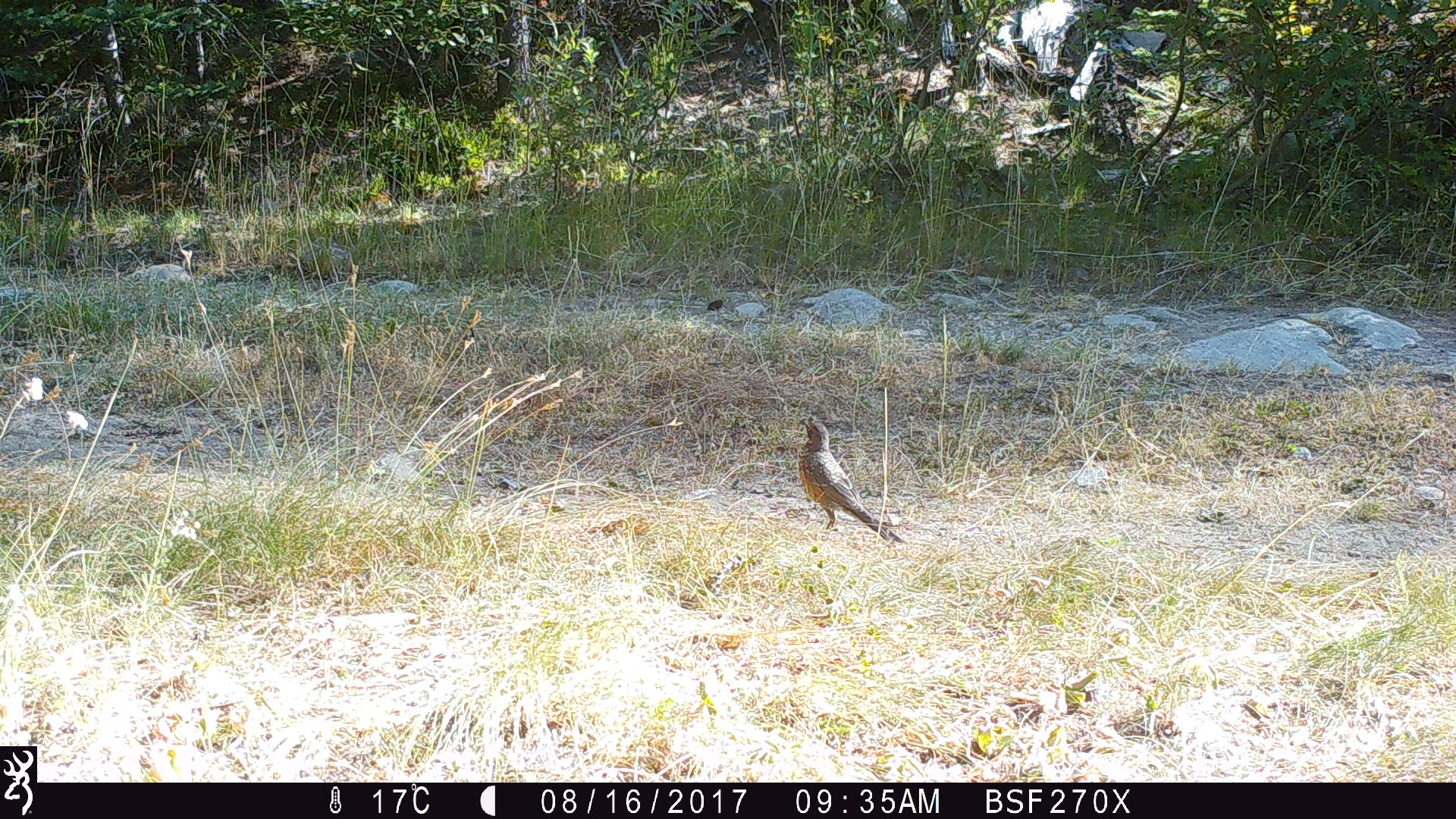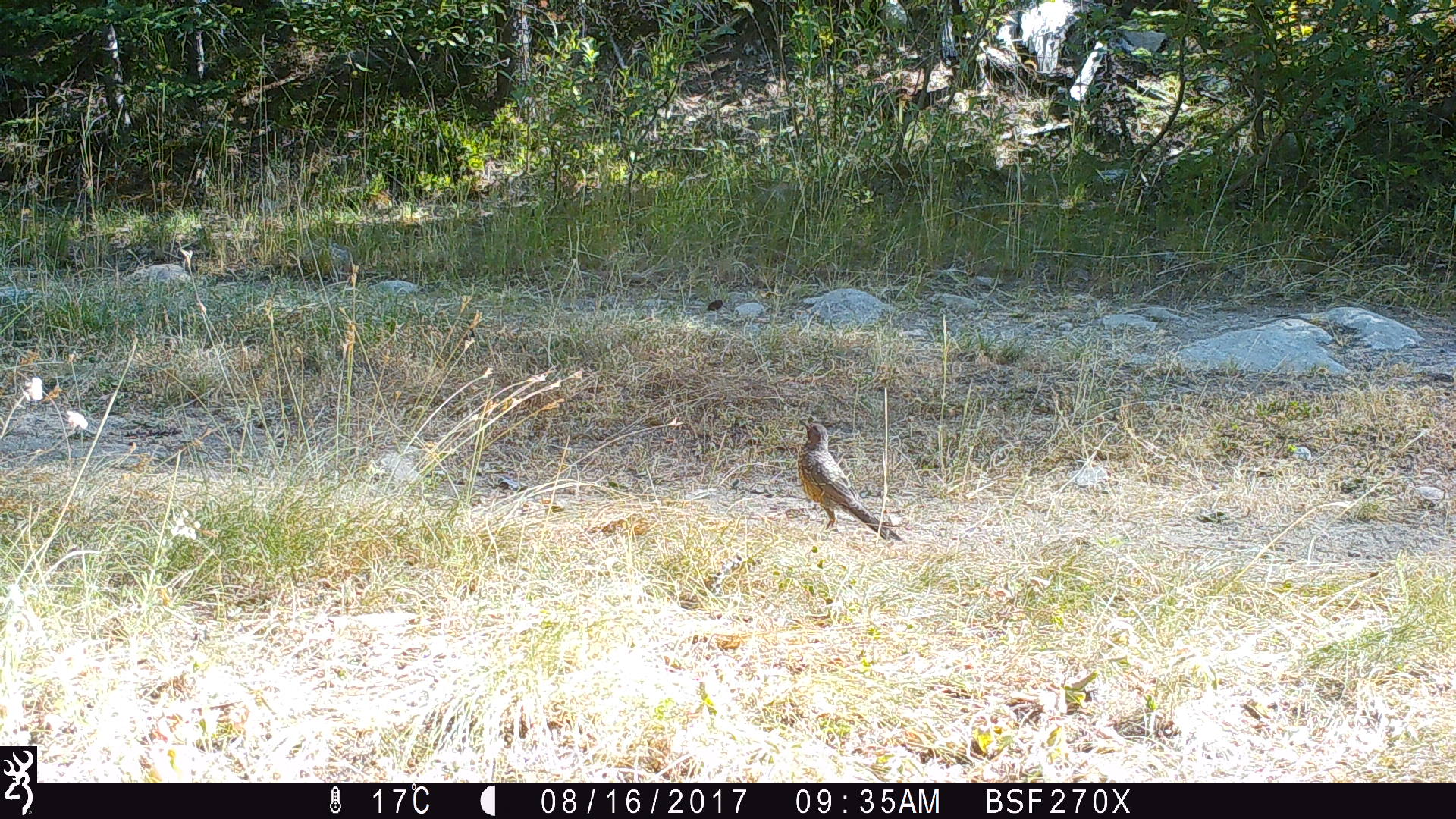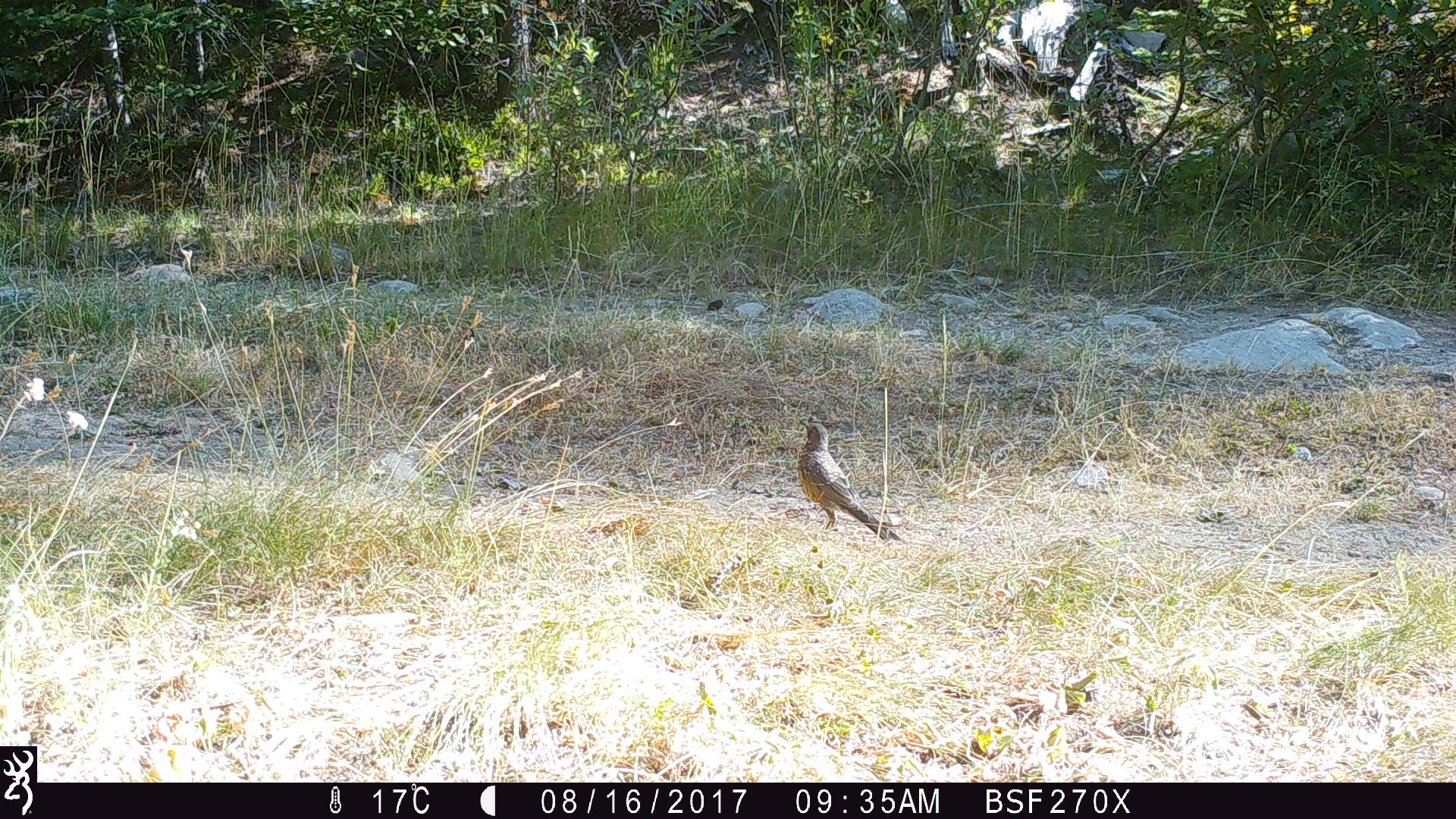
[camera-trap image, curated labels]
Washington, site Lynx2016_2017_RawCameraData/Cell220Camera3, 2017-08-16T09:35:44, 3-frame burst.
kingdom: Animalia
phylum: Chordata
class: Aves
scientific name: Aves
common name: birds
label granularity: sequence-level